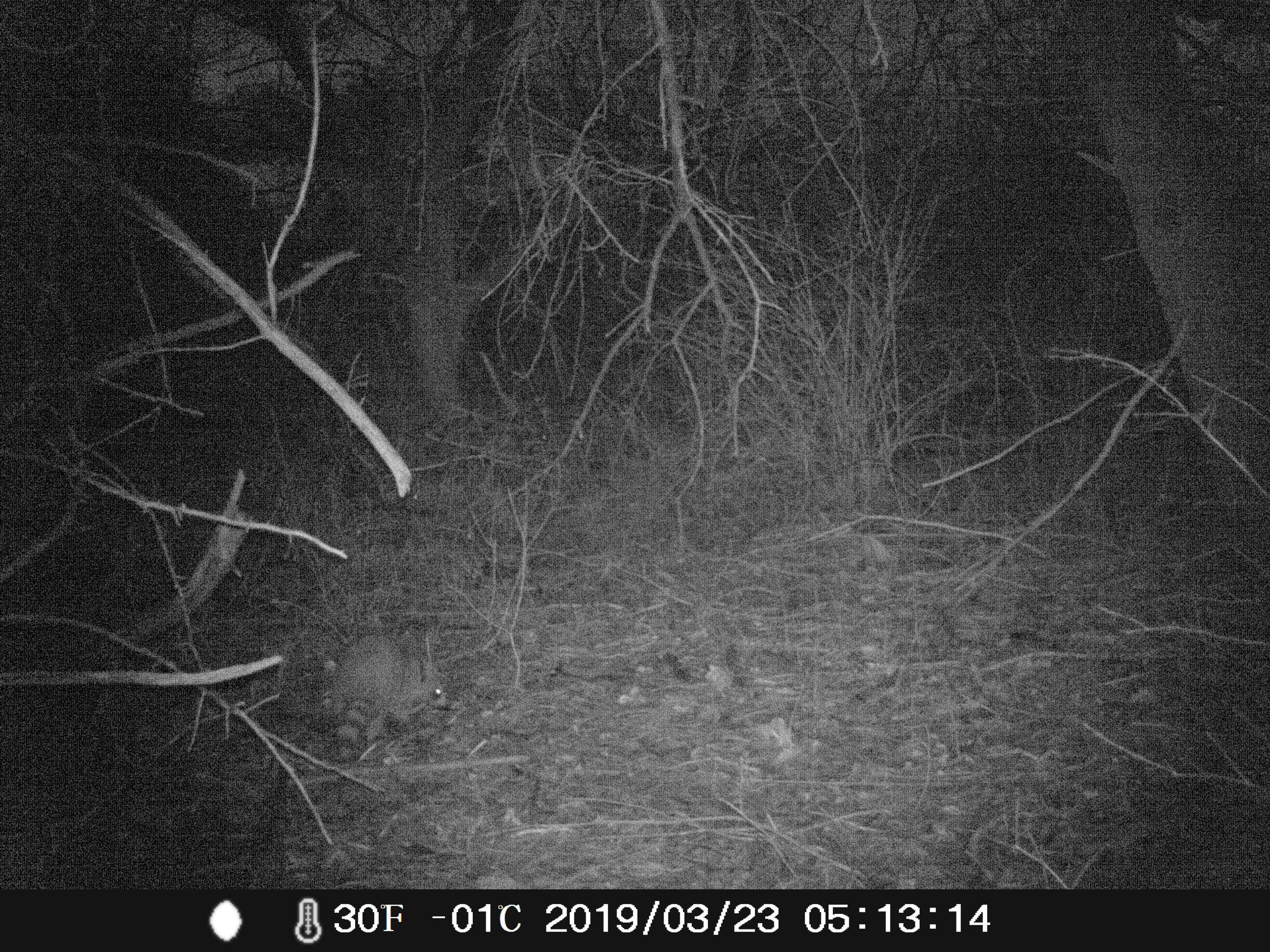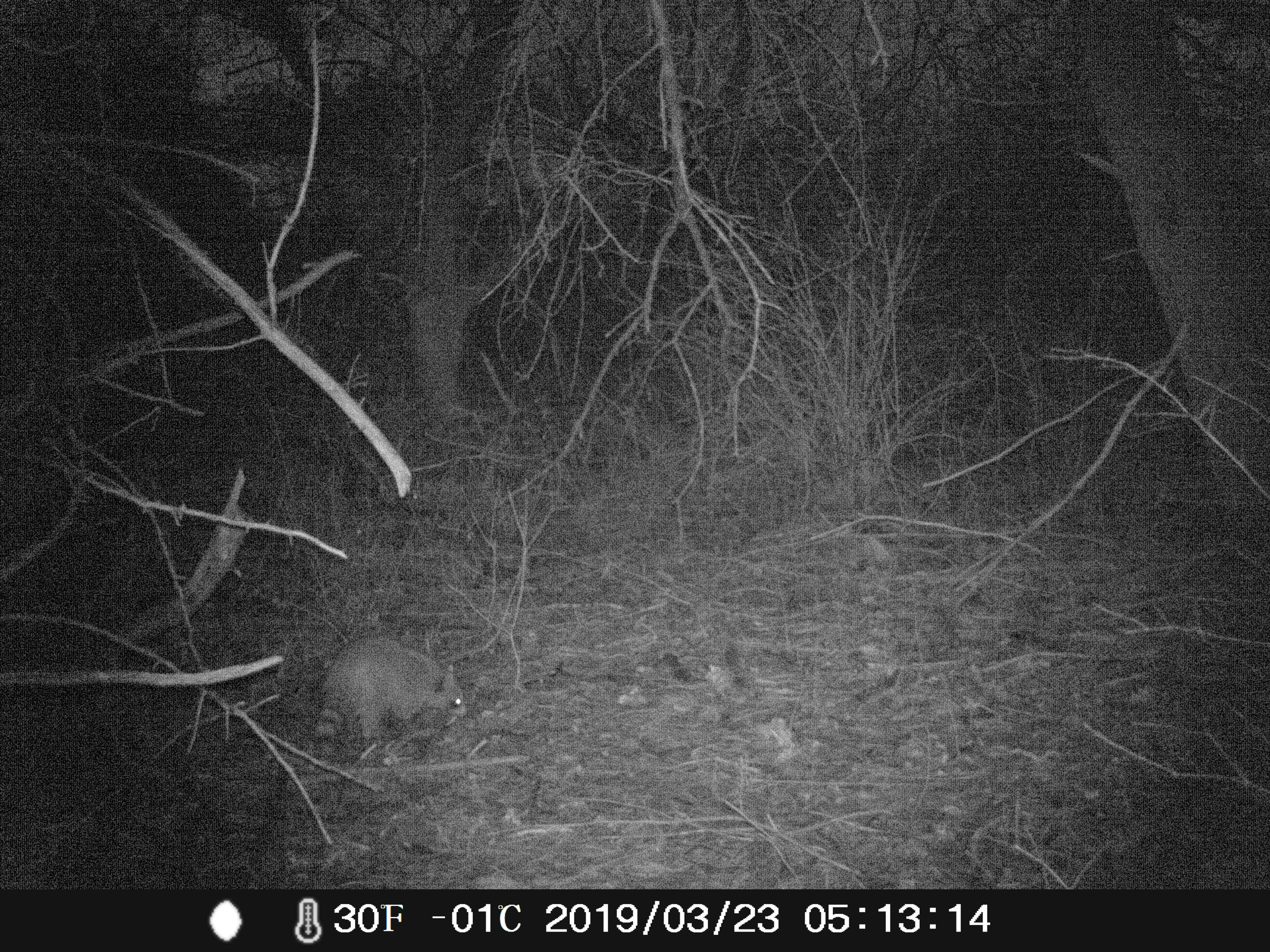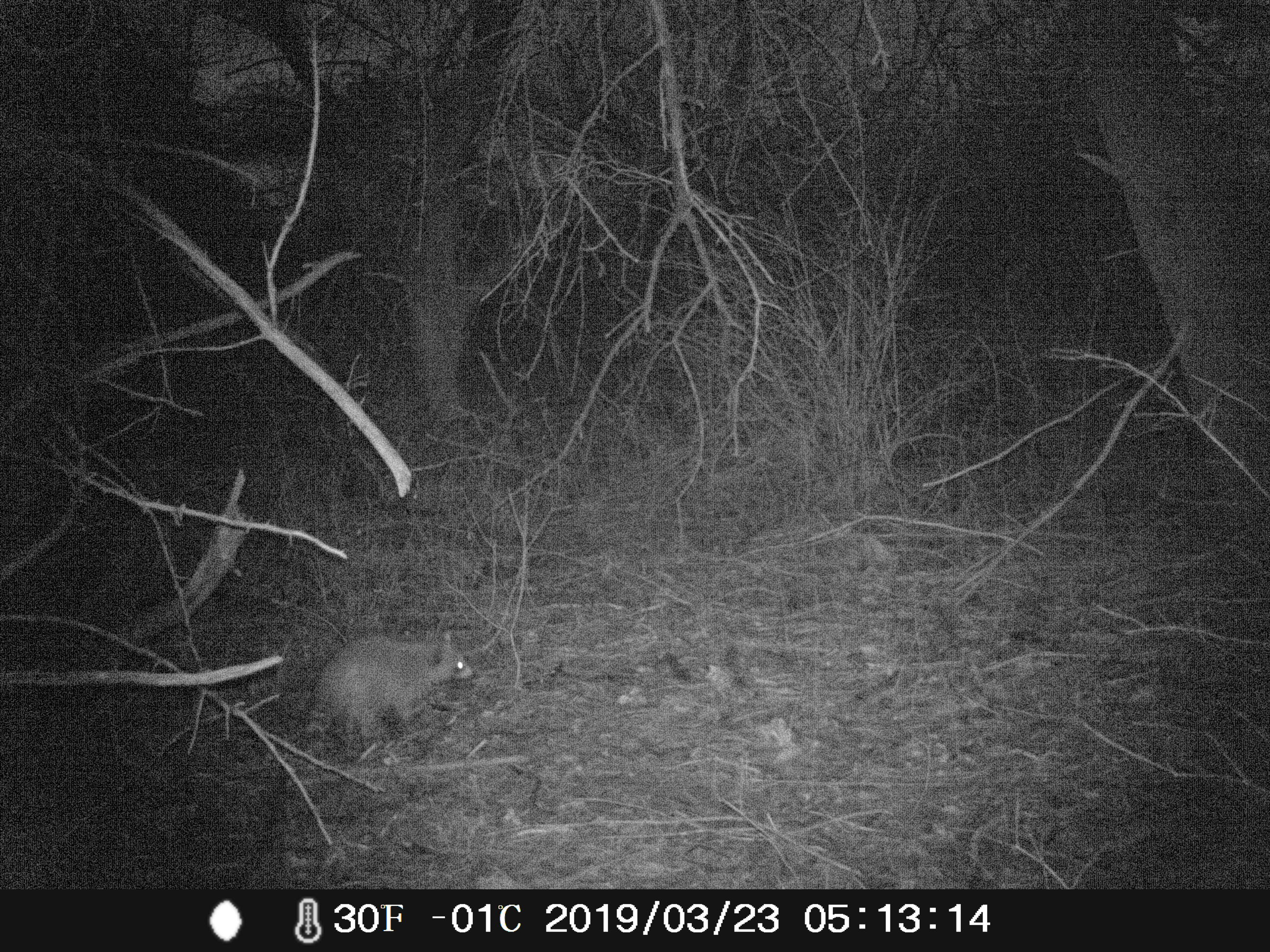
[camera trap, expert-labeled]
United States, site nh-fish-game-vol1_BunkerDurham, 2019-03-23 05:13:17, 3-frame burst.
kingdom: Animalia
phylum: Chordata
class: Mammalia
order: Carnivora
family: Procyonidae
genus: Procyon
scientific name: Procyon lotor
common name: raccoon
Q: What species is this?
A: Raccoon (Procyon lotor).